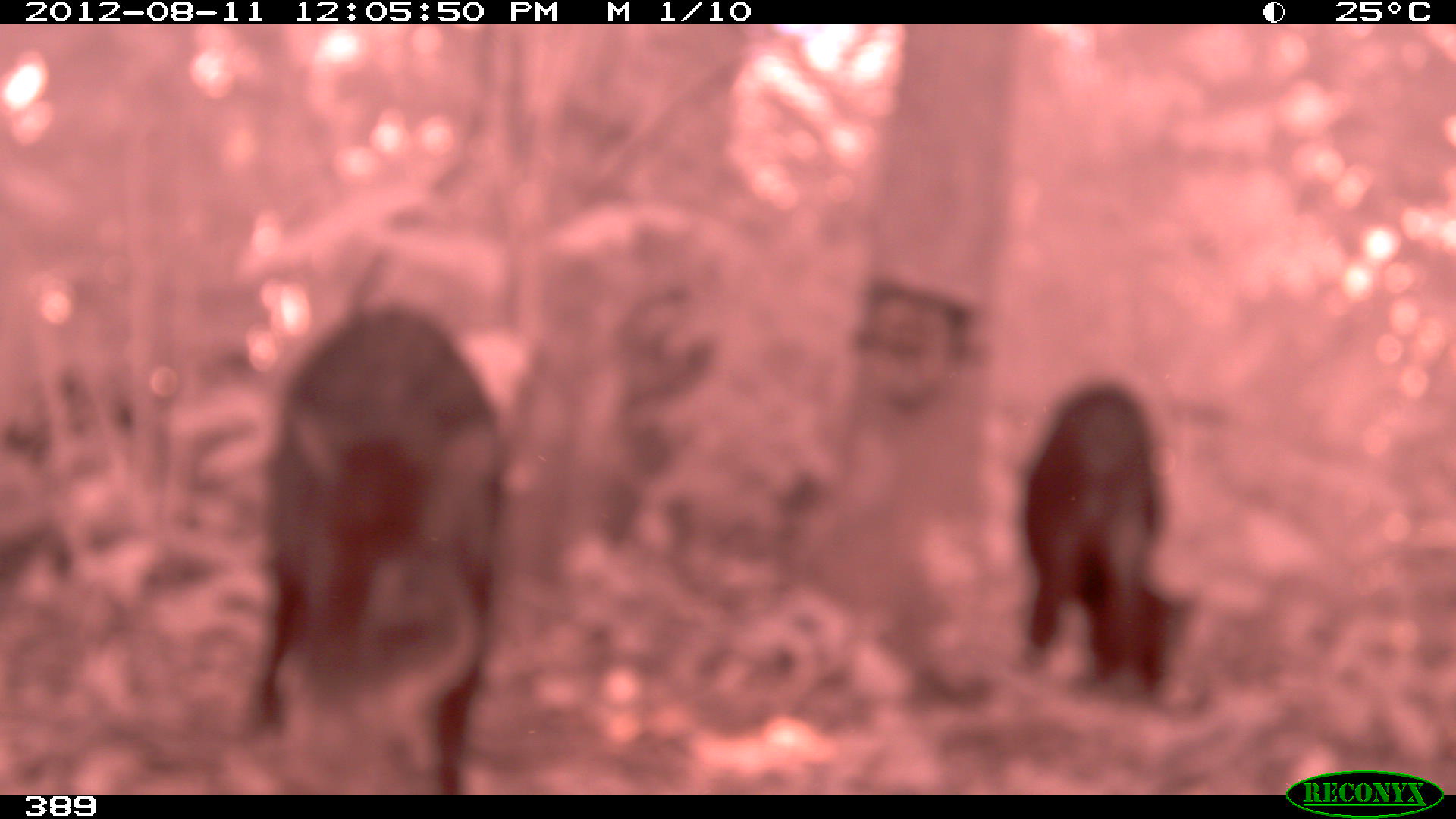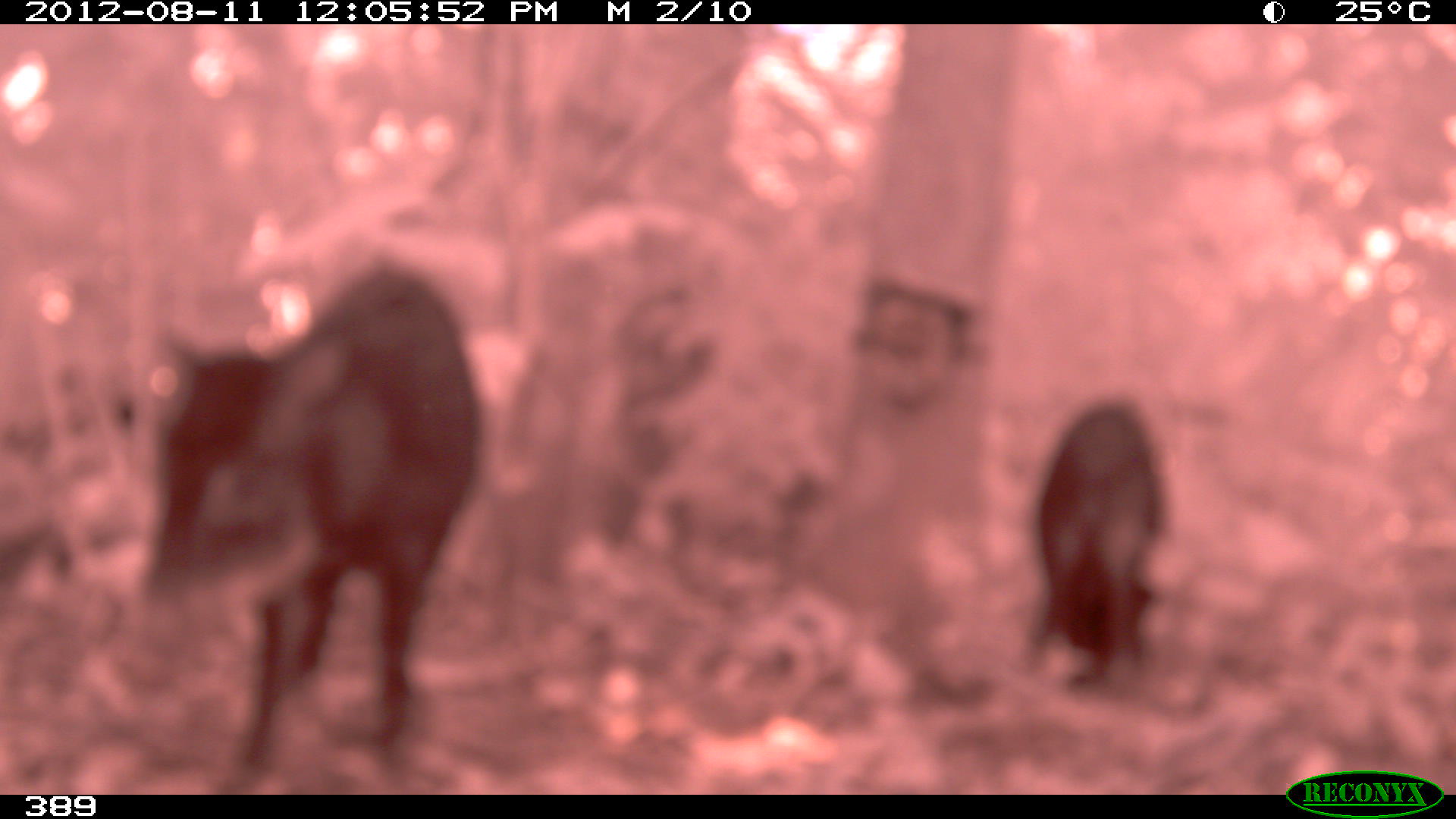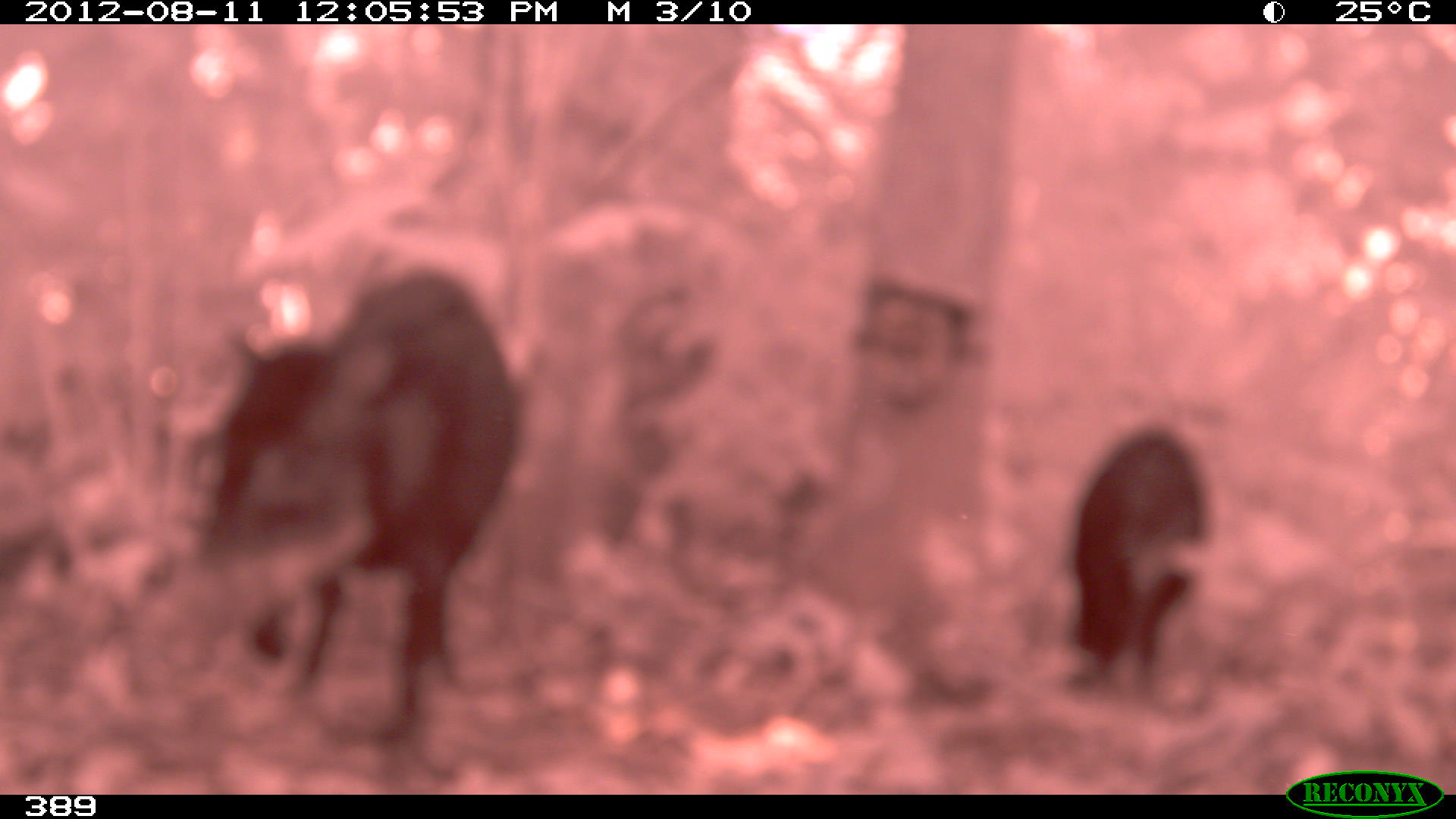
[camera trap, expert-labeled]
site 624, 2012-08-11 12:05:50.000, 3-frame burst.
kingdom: Animalia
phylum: Chordata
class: Mammalia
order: Artiodactyla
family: Tayassuidae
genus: Tayassu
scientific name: Tayassu pecari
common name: white-lipped peccary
Tayassu pecari (white-lipped peccary).